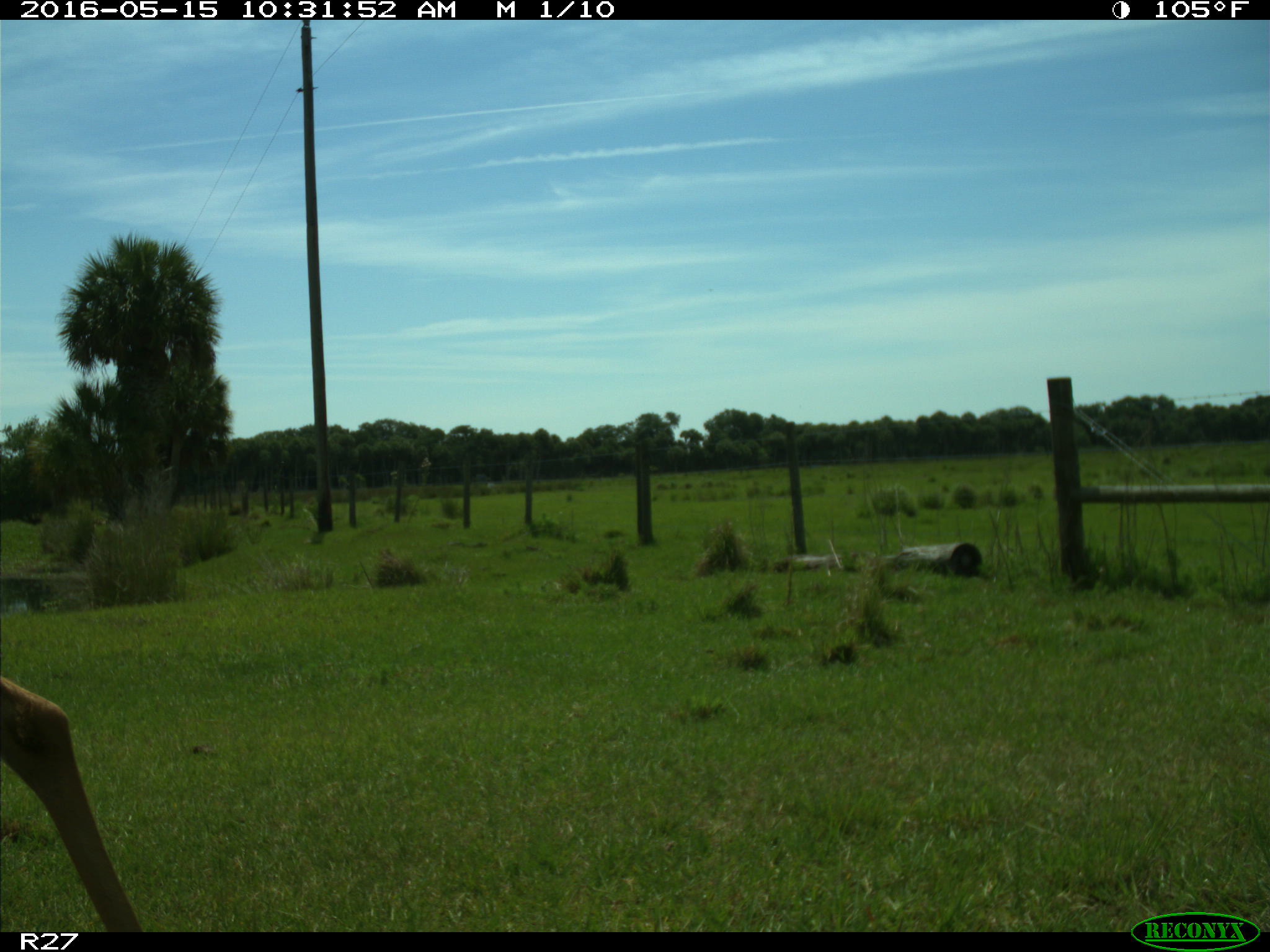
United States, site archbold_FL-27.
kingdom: Animalia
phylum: Chordata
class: Mammalia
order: Artiodactyla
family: Cervidae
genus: Odocoileus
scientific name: Odocoileus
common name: deer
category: unidentified deer